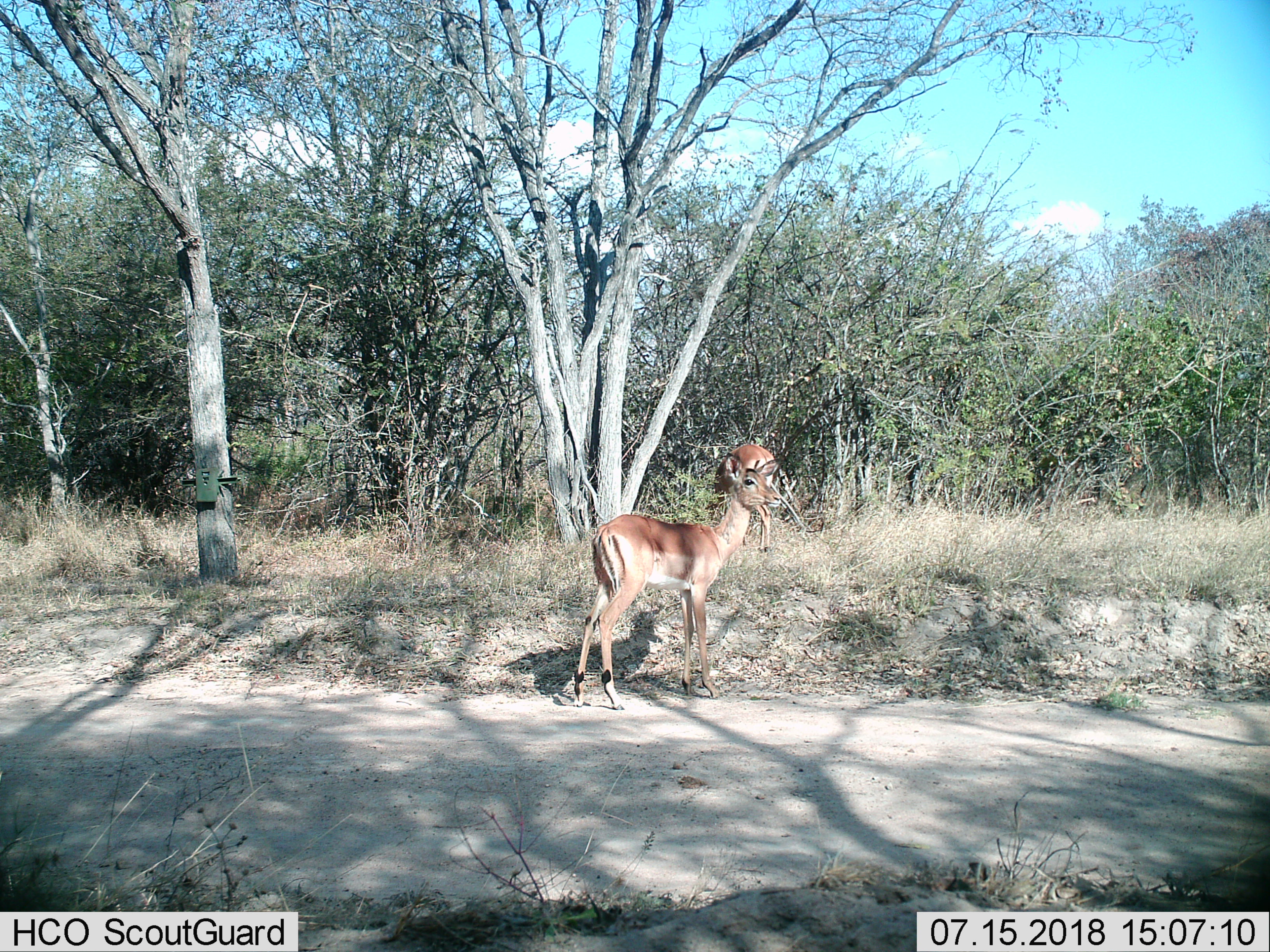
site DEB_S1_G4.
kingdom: Animalia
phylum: Chordata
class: Mammalia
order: Artiodactyla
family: Bovidae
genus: Aepyceros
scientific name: Aepyceros melampus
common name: impala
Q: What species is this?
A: Impala (Aepyceros melampus).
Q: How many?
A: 2.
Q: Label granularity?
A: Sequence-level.